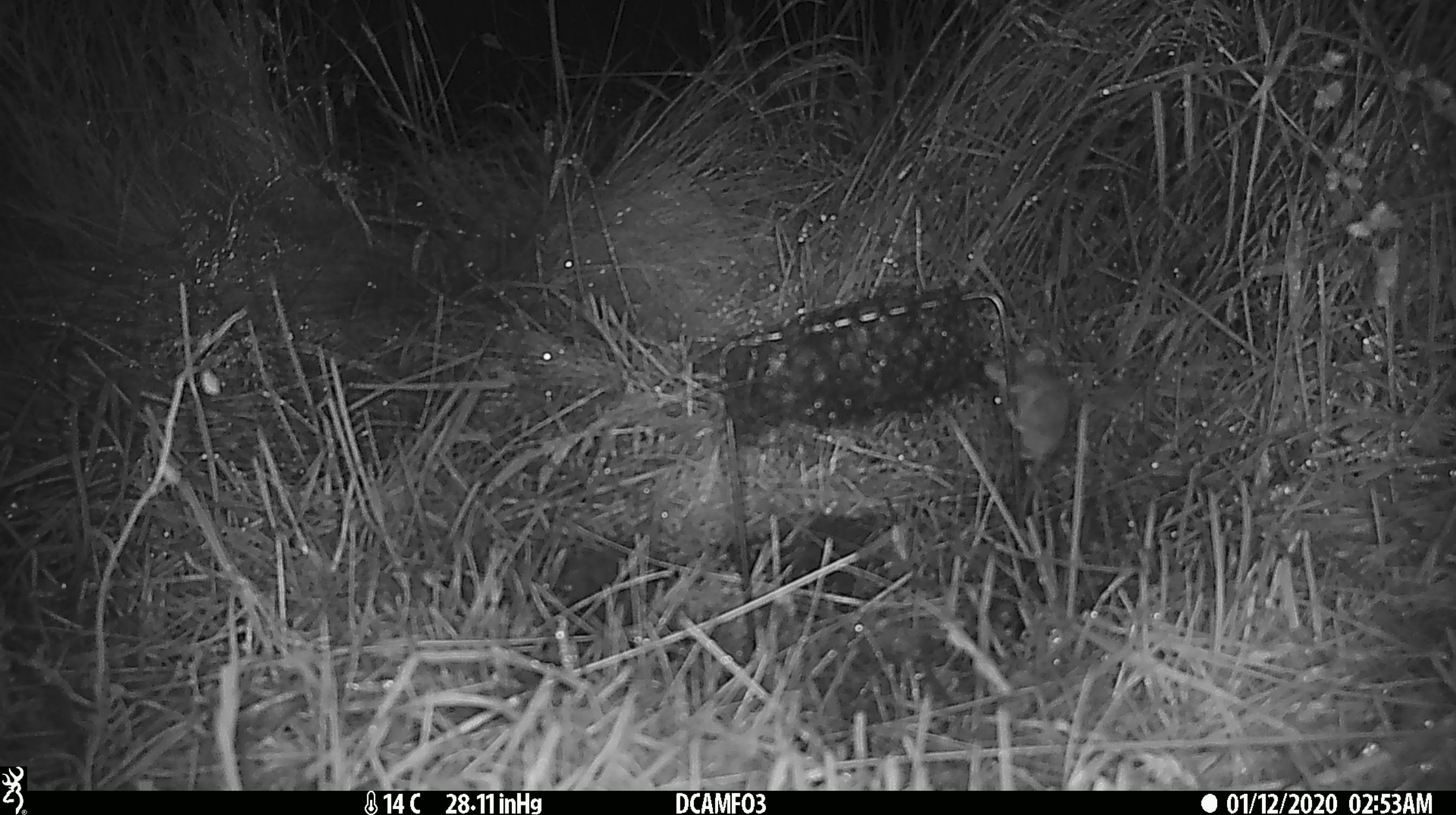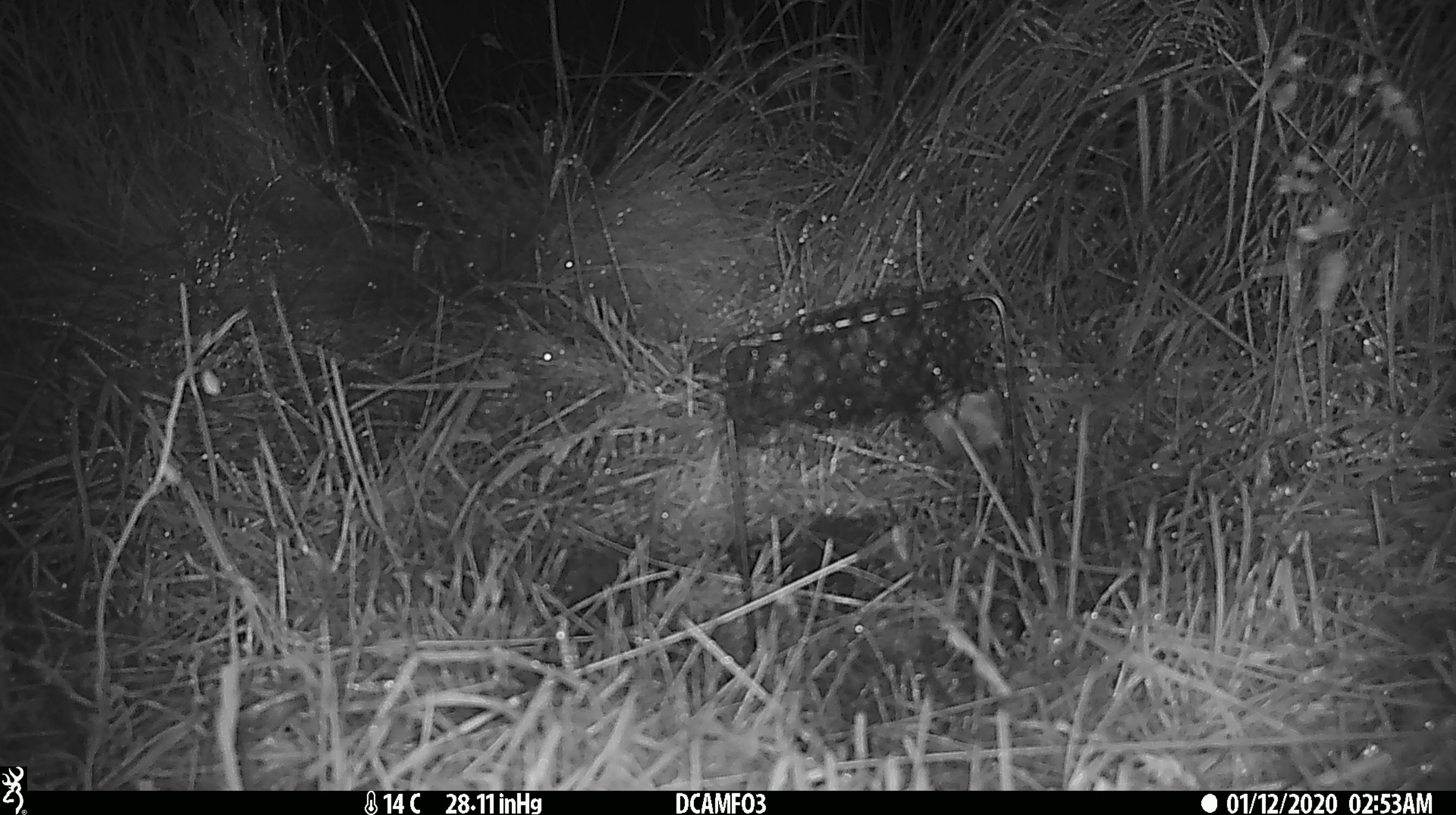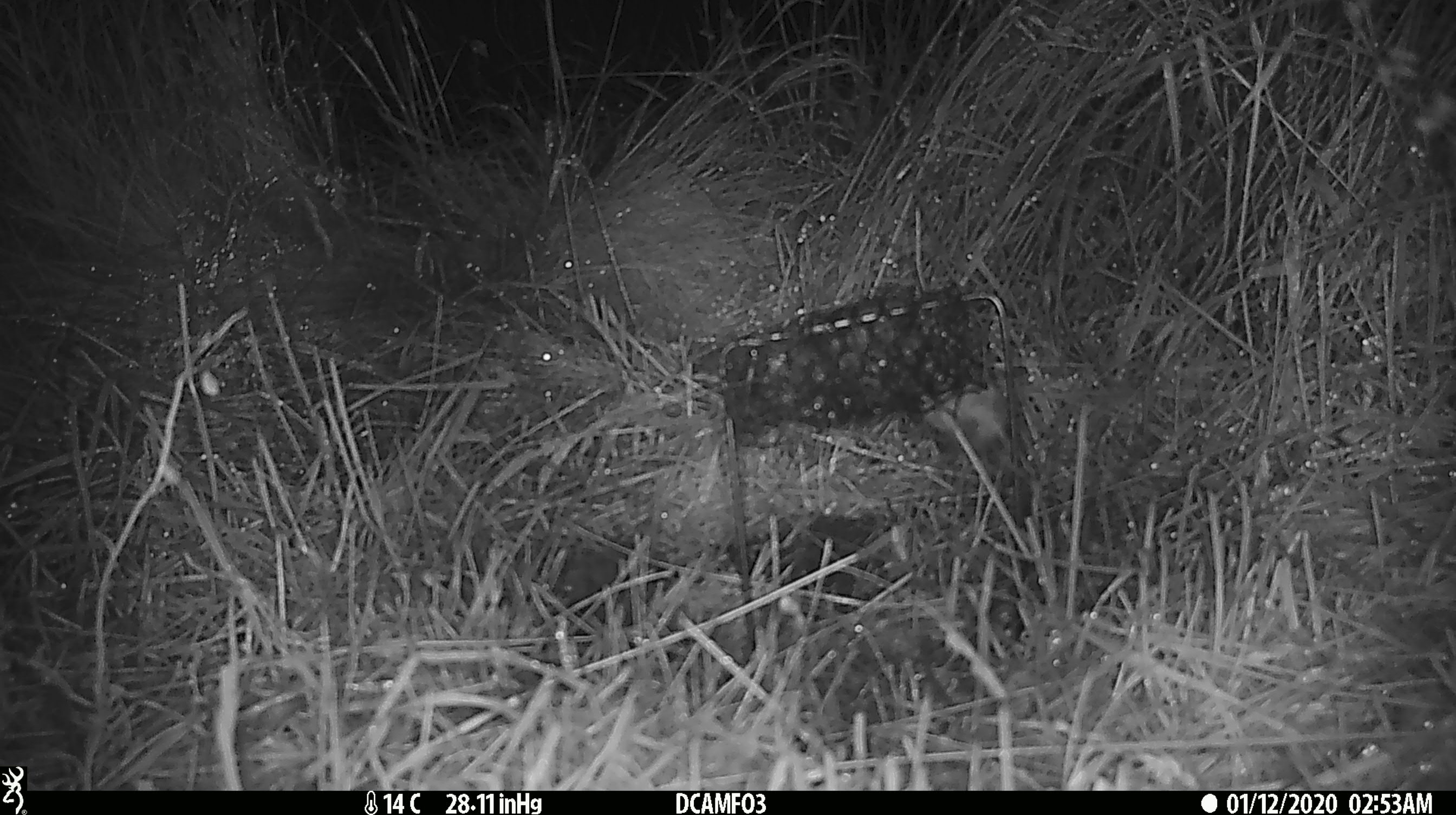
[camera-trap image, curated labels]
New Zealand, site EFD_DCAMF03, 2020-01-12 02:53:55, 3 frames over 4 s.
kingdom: Animalia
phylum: Chordata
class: Mammalia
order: Rodentia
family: Muridae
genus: Mus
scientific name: Mus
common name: mouse